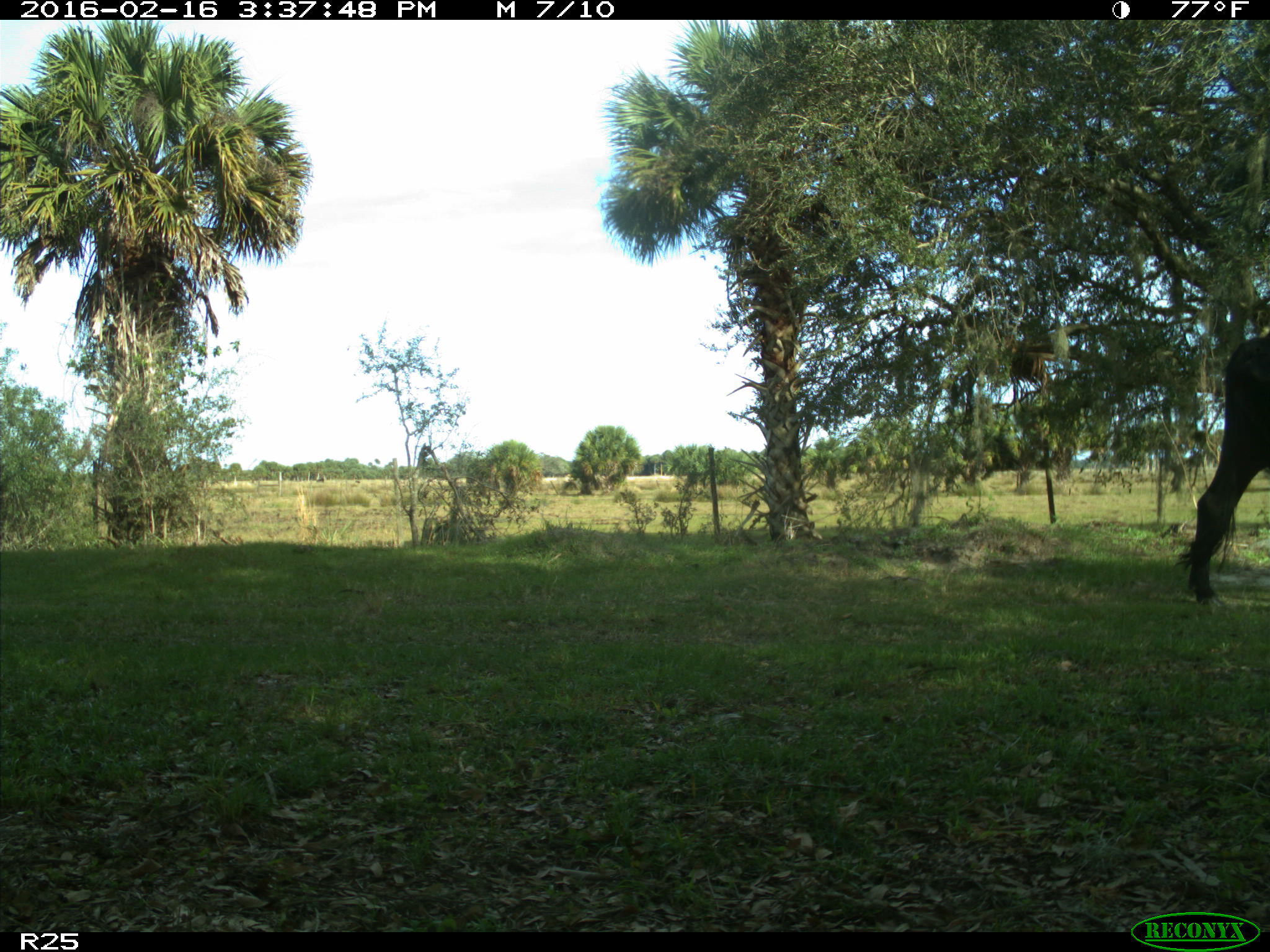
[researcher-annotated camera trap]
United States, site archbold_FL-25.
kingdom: Animalia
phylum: Chordata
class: Mammalia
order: Artiodactyla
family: Bovidae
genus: Bos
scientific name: Bos taurus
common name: domestic cow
Bos taurus (domestic cow).